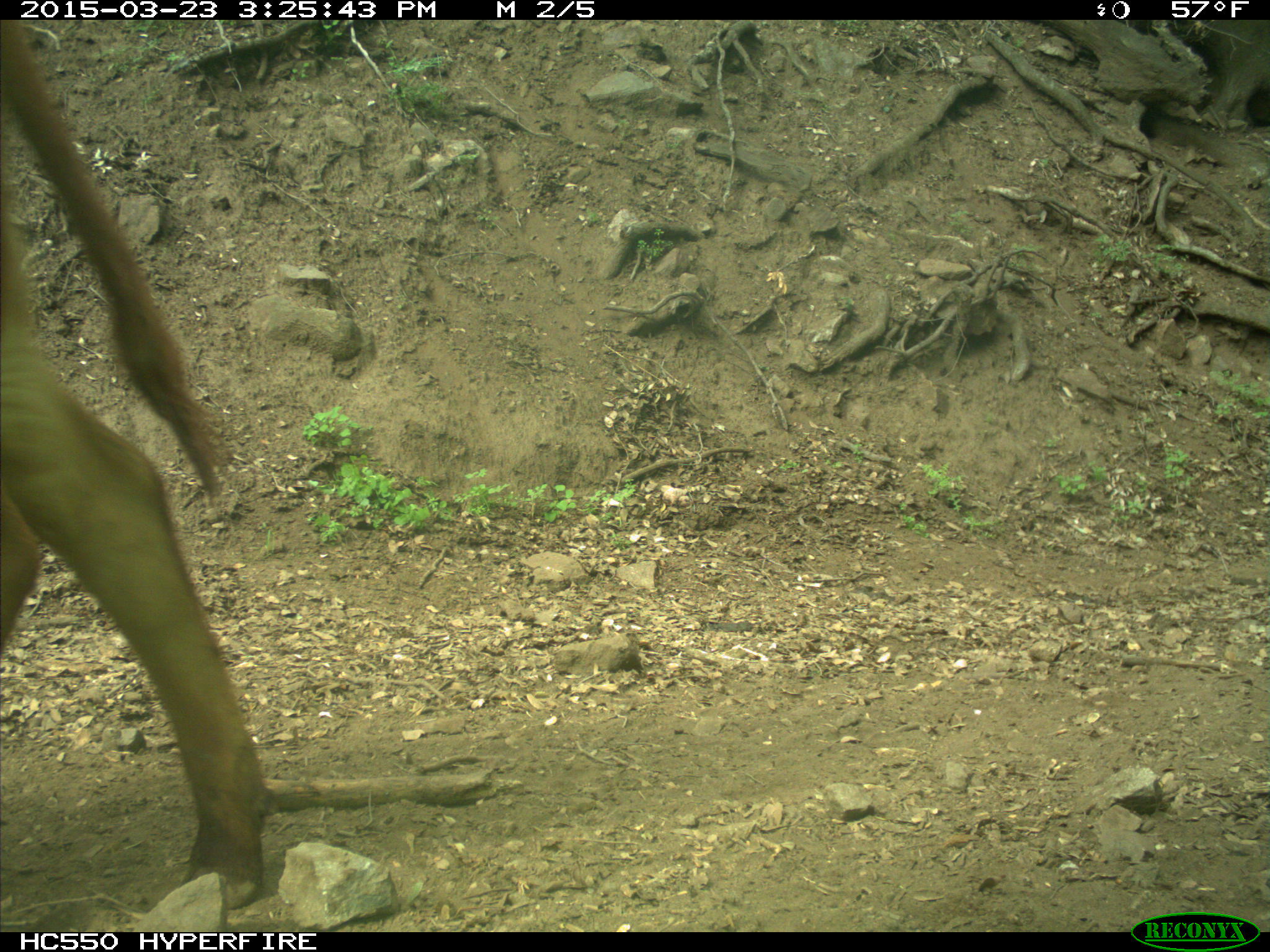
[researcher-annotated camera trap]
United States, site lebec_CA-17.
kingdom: Animalia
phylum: Chordata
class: Mammalia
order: Artiodactyla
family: Bovidae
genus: Bos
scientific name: Bos taurus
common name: domestic cow